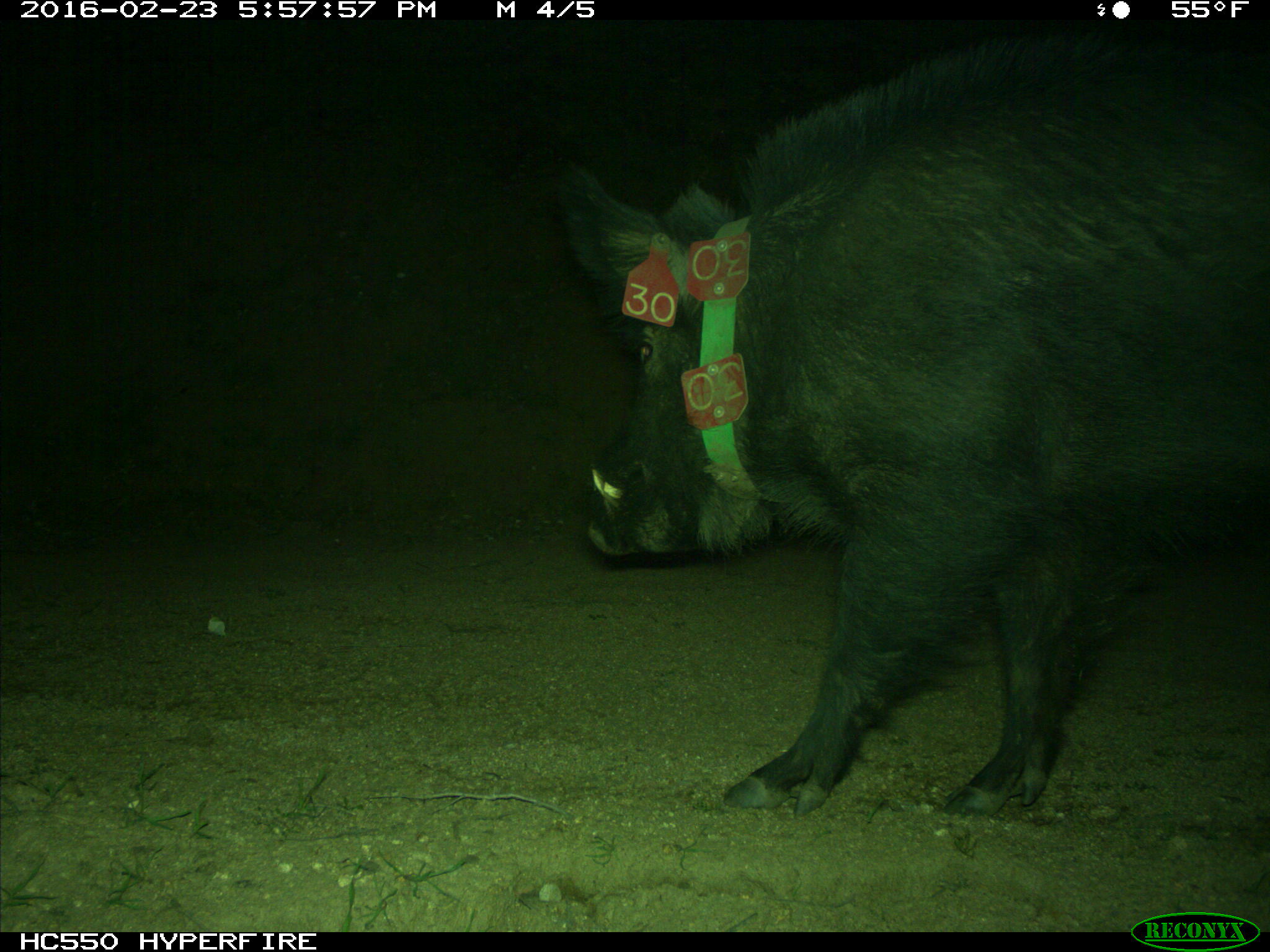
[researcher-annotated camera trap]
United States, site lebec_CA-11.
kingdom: Animalia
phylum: Chordata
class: Mammalia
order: Artiodactyla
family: Suidae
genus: Sus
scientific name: Sus scrofa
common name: wild boar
Sus scrofa (wild boar).